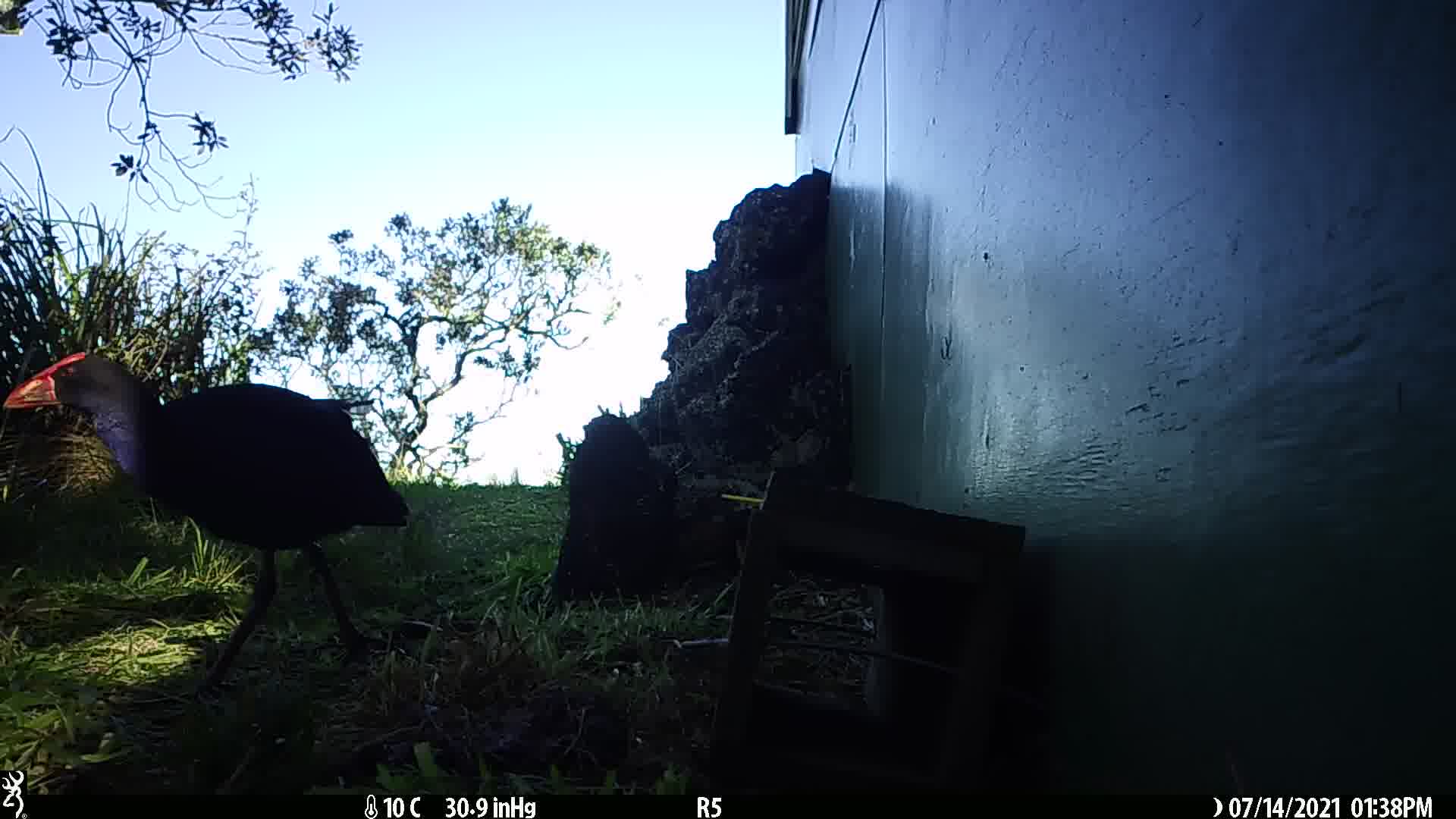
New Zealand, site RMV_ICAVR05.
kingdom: Animalia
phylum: Chordata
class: Aves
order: Gruiformes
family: Rallidae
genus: Porphyrio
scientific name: Porphyrio melanotus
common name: australasian swamphen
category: pukeko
Pukeko (australasian swamphen) (Porphyrio melanotus).